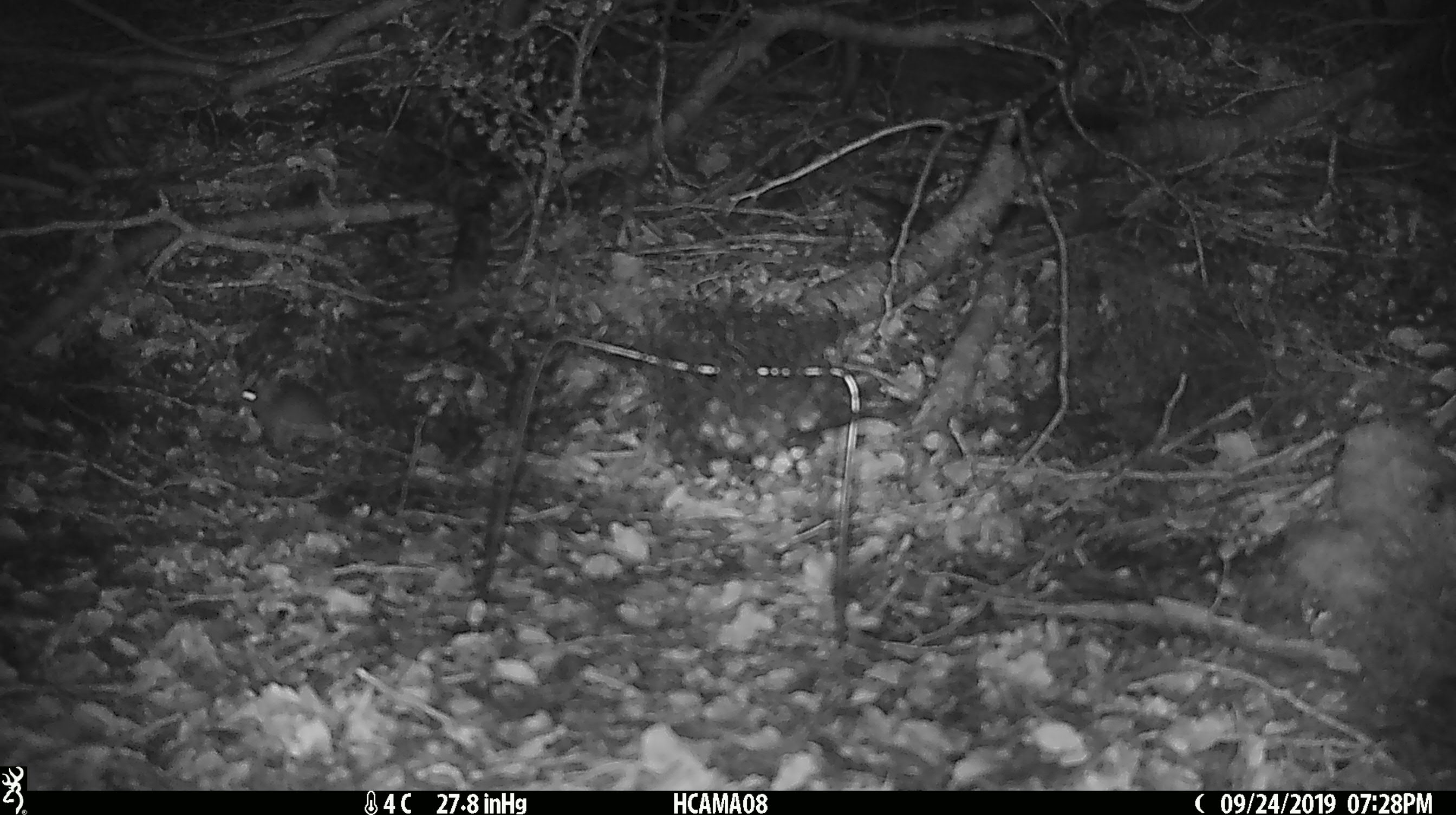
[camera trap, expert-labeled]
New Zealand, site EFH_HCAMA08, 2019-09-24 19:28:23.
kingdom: Animalia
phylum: Chordata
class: Mammalia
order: Rodentia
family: Muridae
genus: Mus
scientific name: Mus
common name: mouse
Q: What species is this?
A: Mouse (Mus).